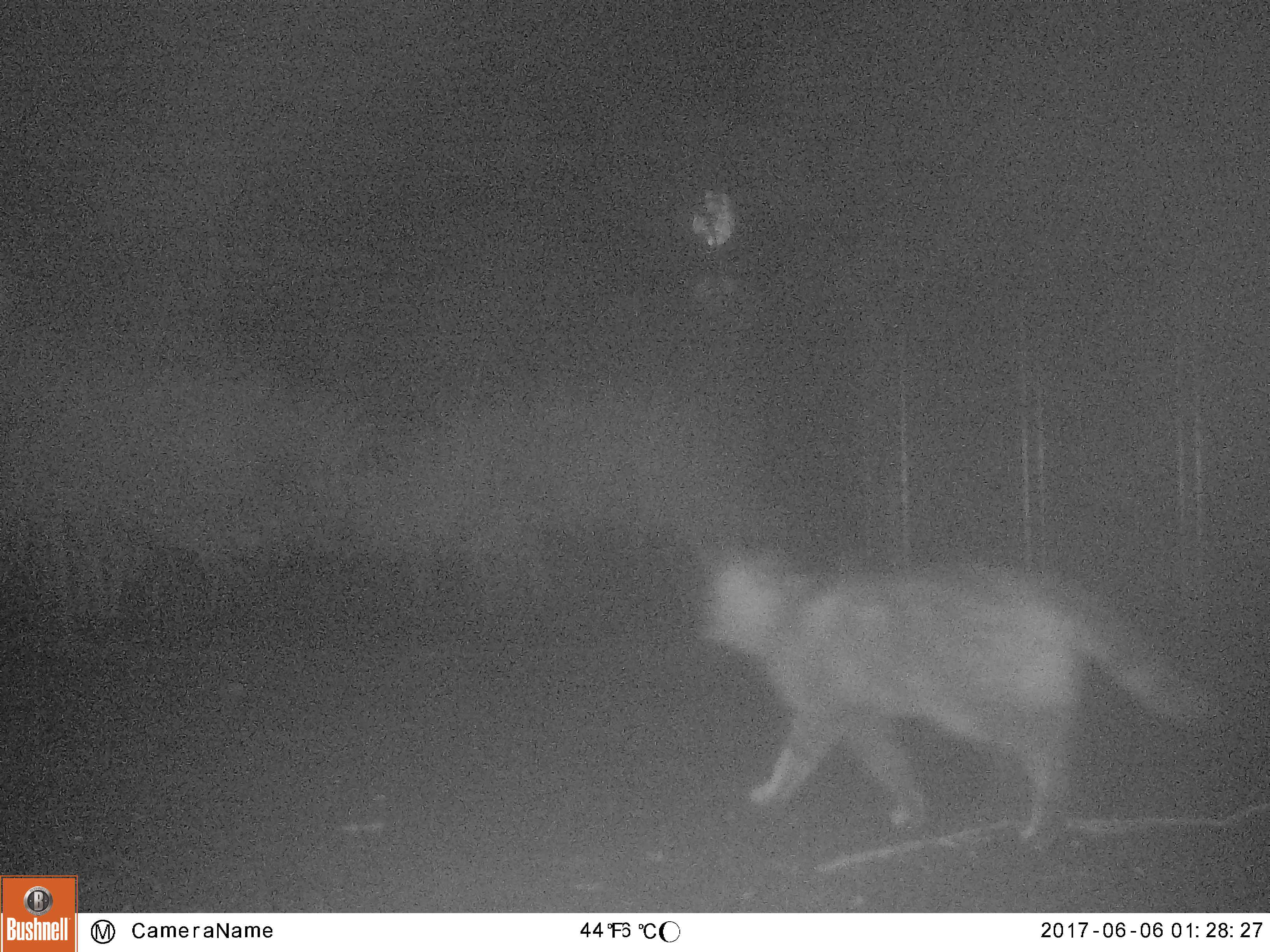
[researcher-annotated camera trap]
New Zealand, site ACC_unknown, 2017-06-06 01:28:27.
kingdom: Animalia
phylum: Chordata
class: Mammalia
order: Carnivora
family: Felidae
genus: Felis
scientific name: Felis catus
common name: domestic cat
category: cat